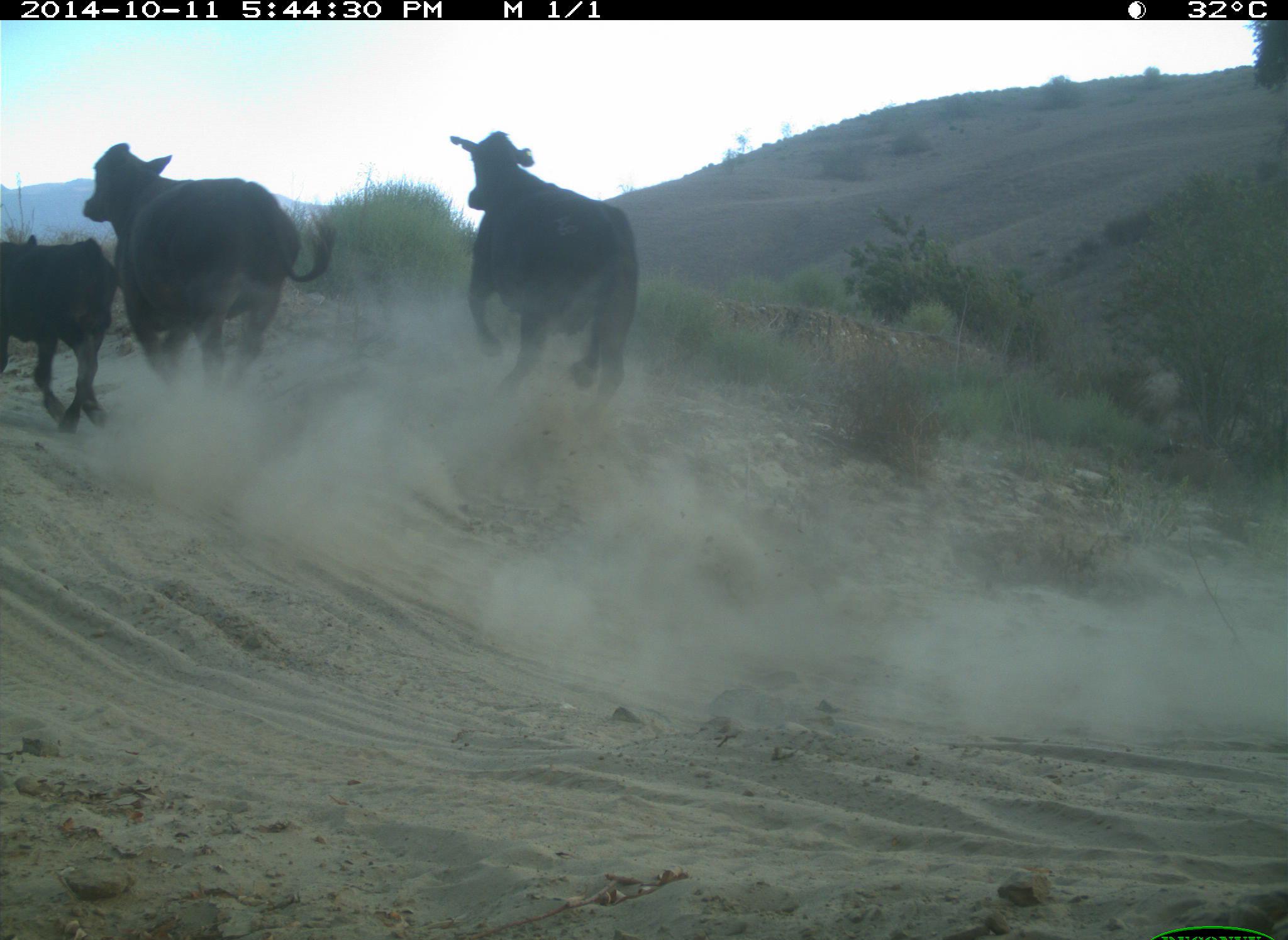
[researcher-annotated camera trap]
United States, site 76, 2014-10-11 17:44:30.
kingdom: Animalia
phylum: Chordata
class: Mammalia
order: Artiodactyla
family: Bovidae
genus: Bos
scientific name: Bos taurus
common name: cow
Cow (Bos taurus).